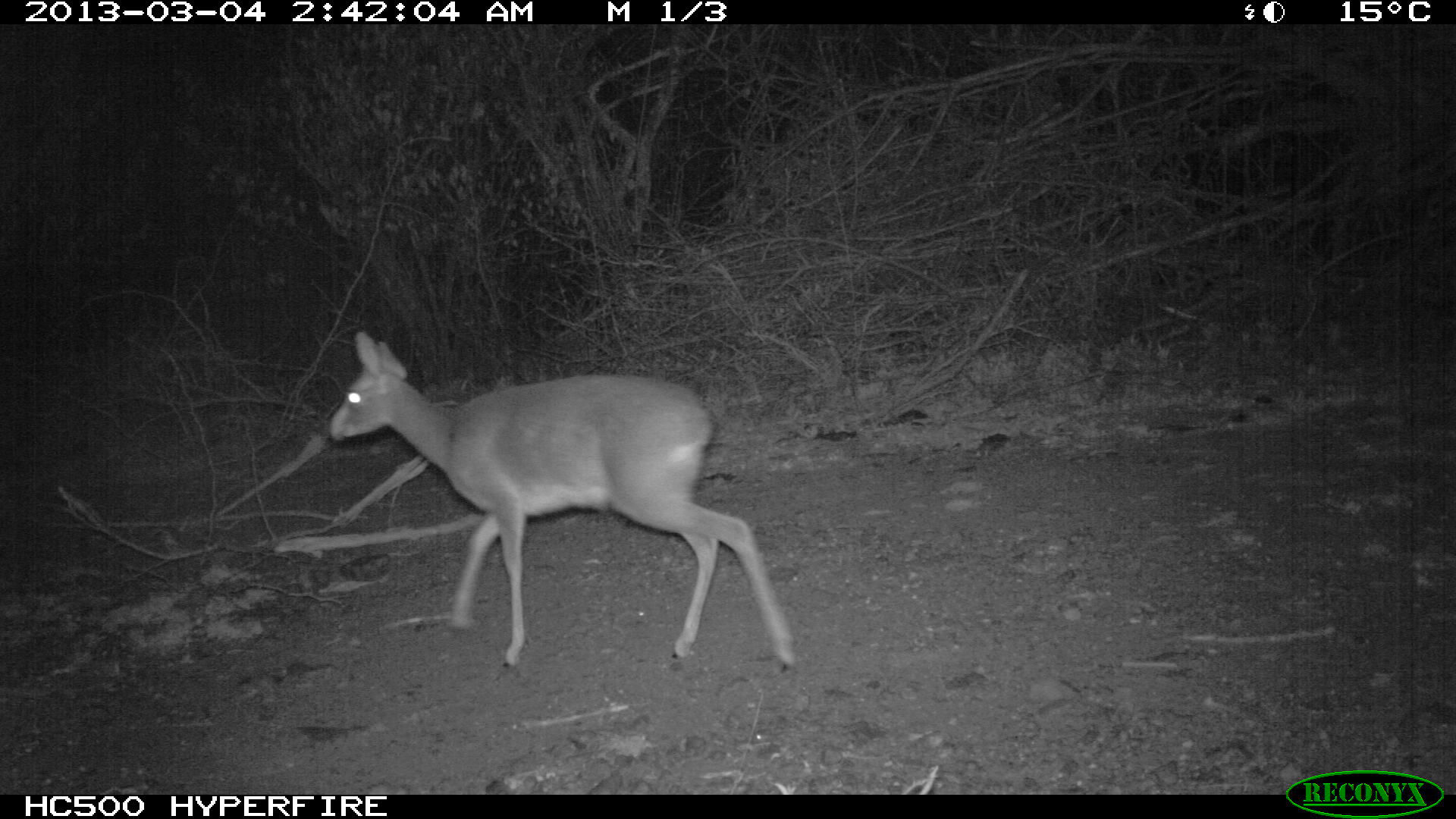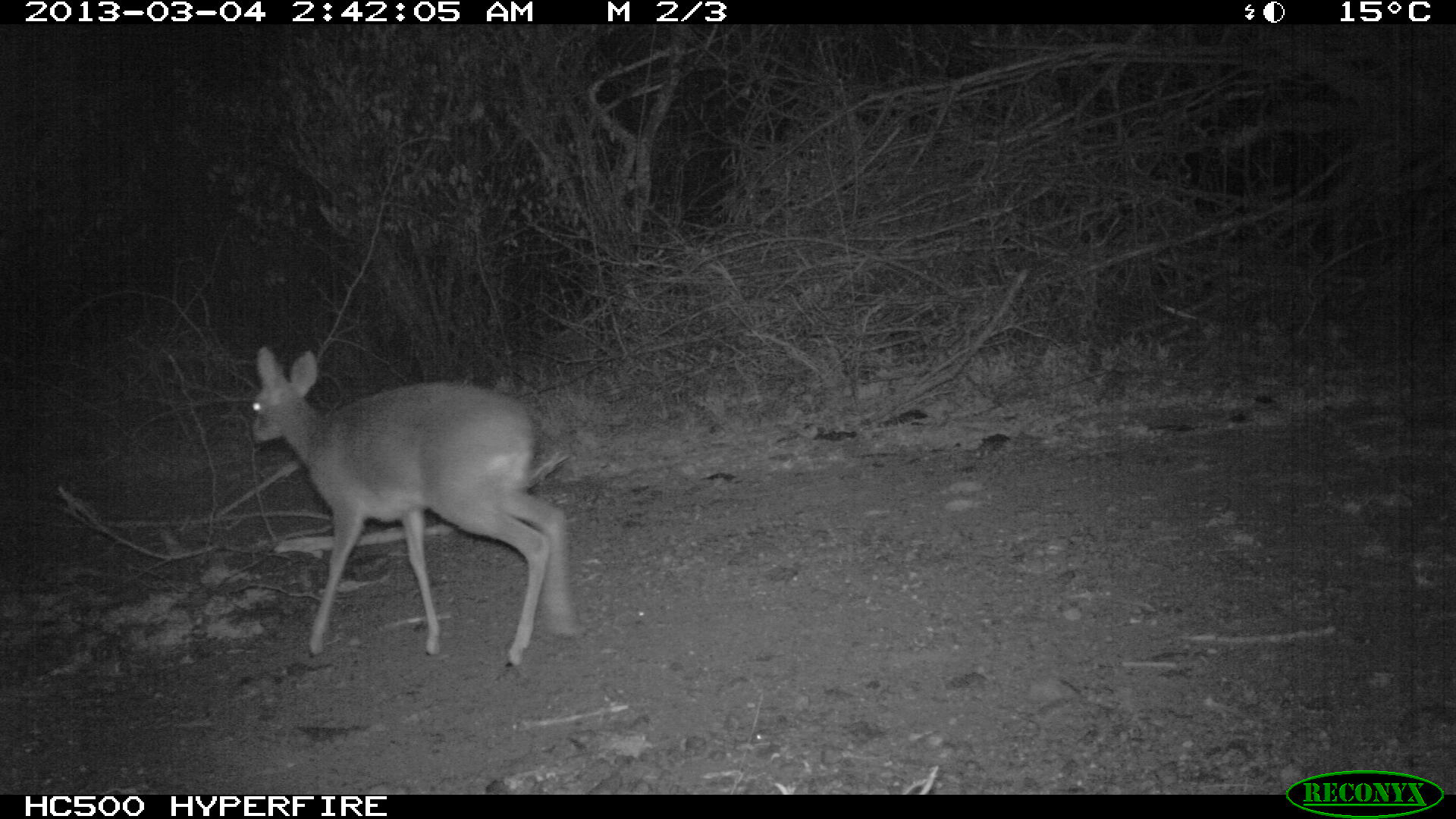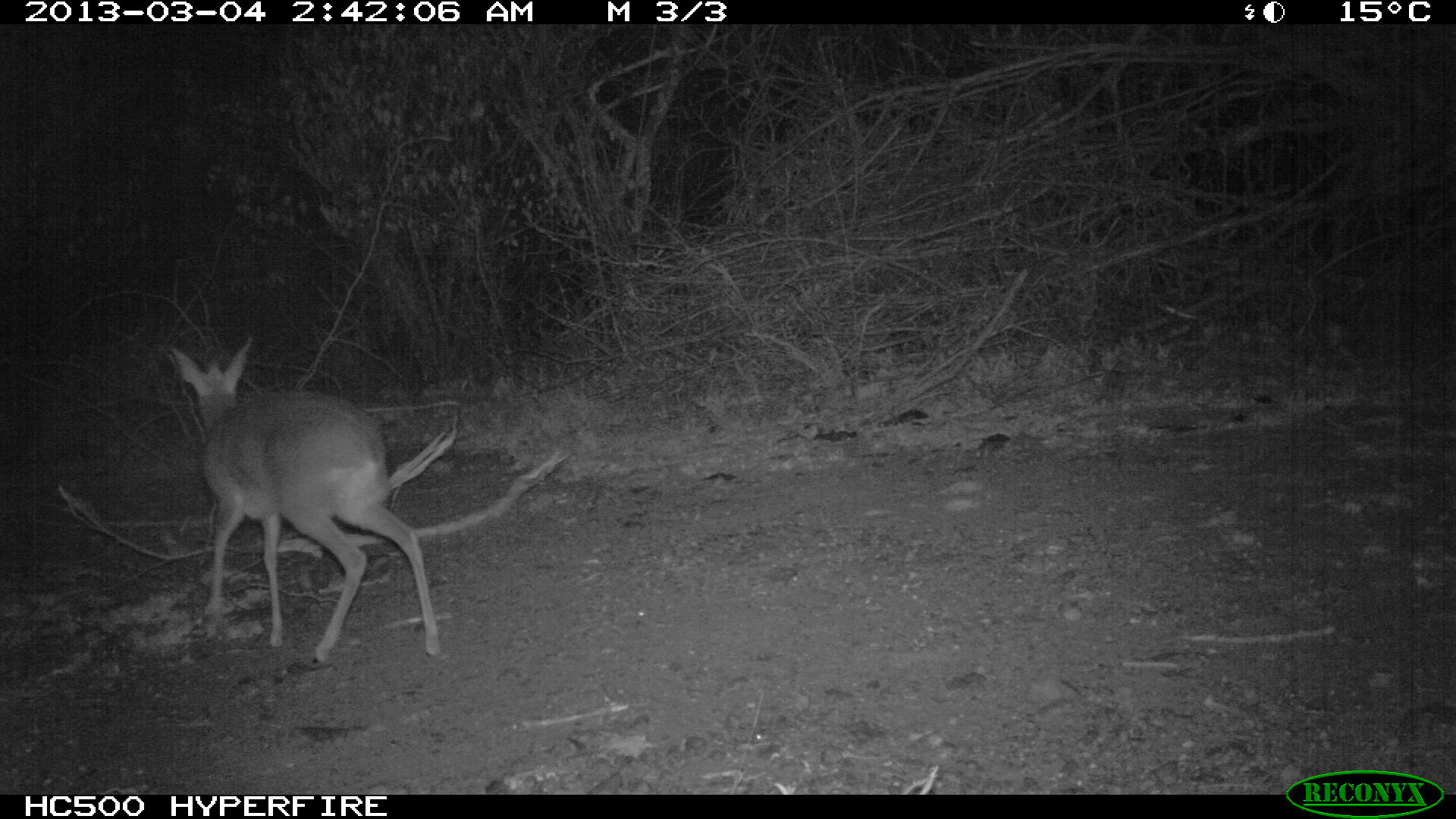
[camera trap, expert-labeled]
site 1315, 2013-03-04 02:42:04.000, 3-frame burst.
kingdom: Animalia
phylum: Chordata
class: Mammalia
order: Artiodactyla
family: Bovidae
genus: Madoqua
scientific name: Madoqua guentheri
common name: günther's dik-dik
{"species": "Madoqua guentheri (günther's dik-dik)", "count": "1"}